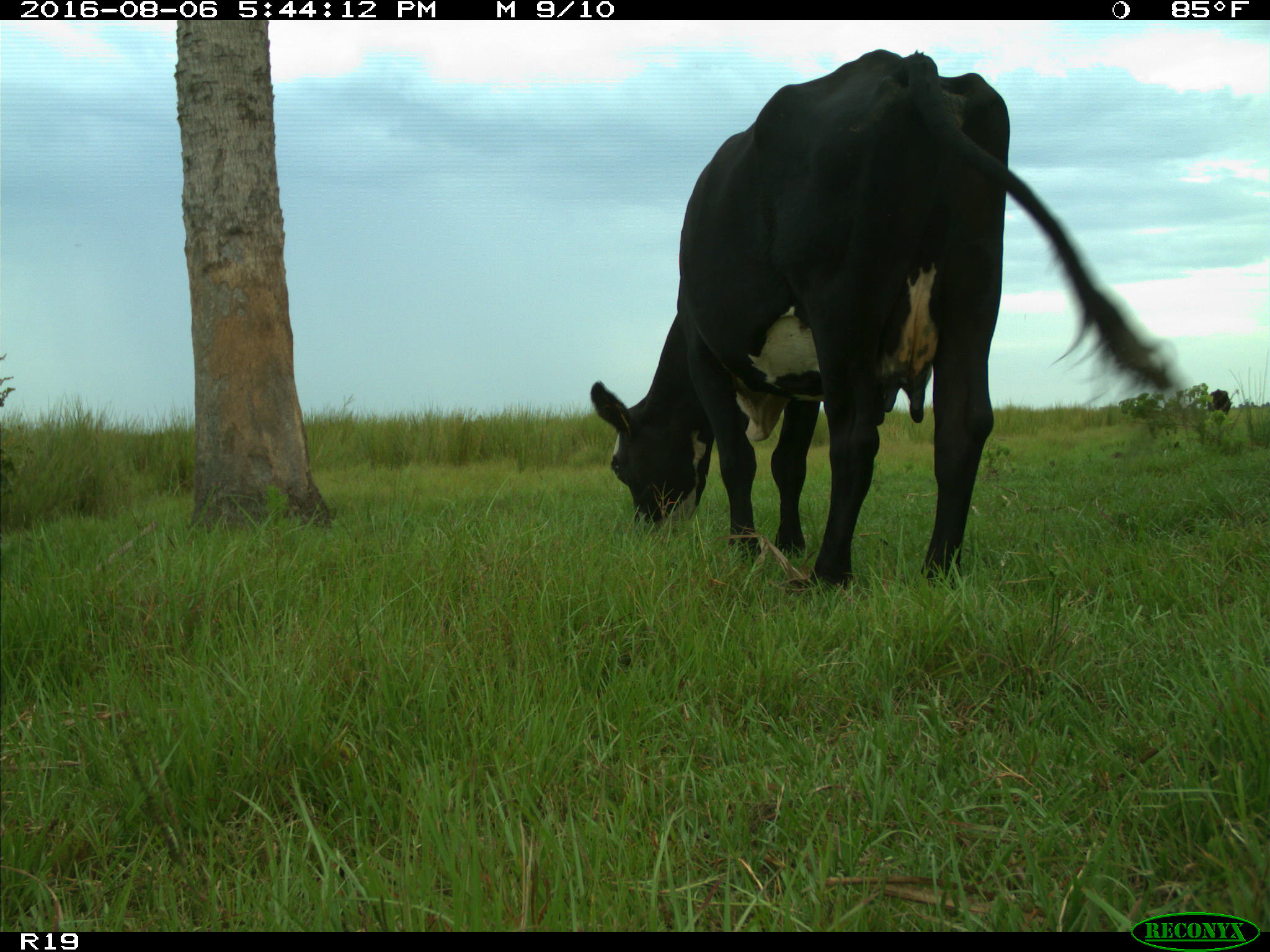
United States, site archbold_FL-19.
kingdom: Animalia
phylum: Chordata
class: Mammalia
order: Artiodactyla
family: Bovidae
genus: Bos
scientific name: Bos taurus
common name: domestic cow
Bos taurus (domestic cow).